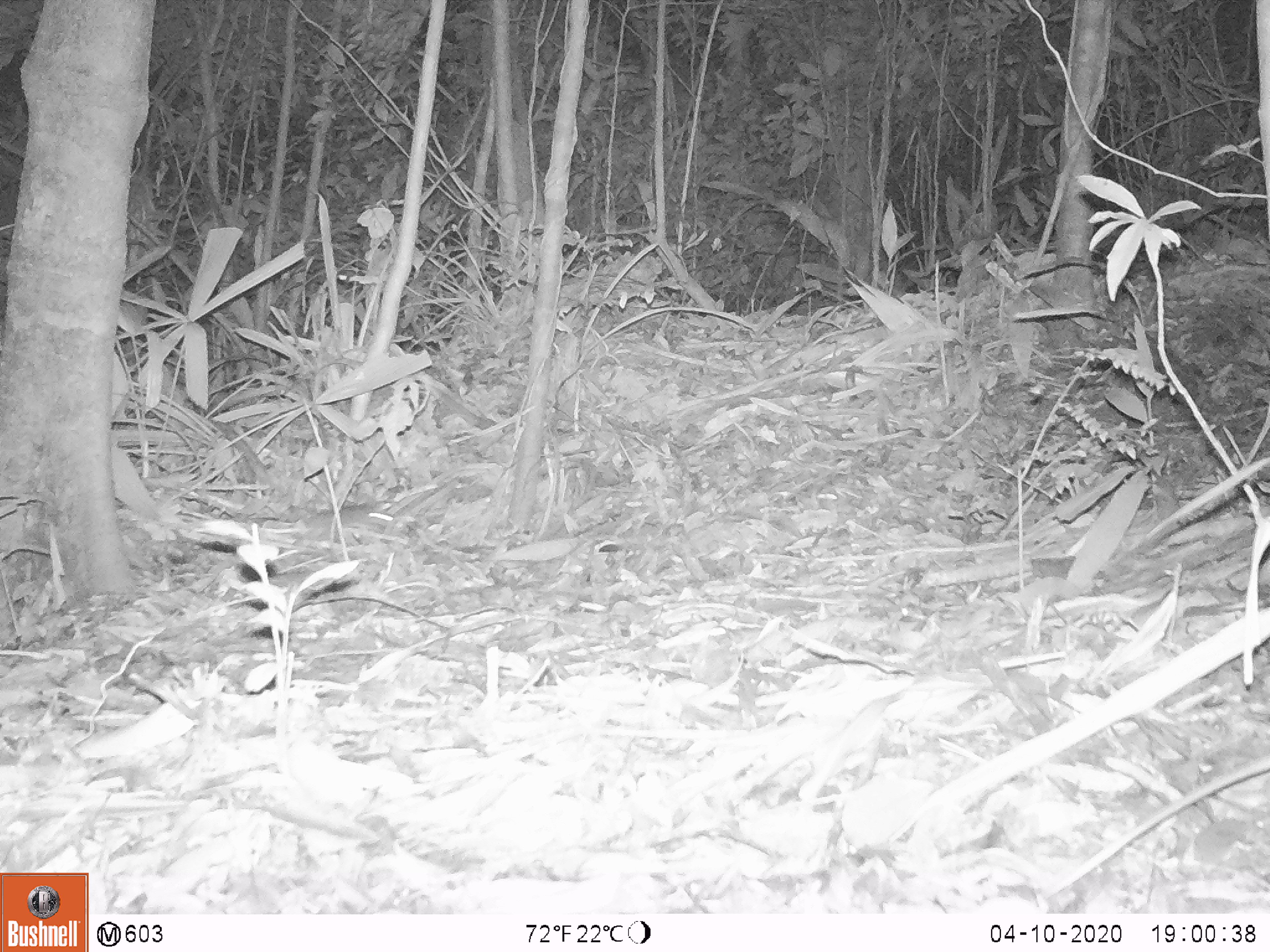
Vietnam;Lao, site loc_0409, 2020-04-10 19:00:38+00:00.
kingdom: Animalia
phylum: Chordata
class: Mammalia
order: Rodentia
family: Muridae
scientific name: Muridae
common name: old-world mice and rats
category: unidentified murid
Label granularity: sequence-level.